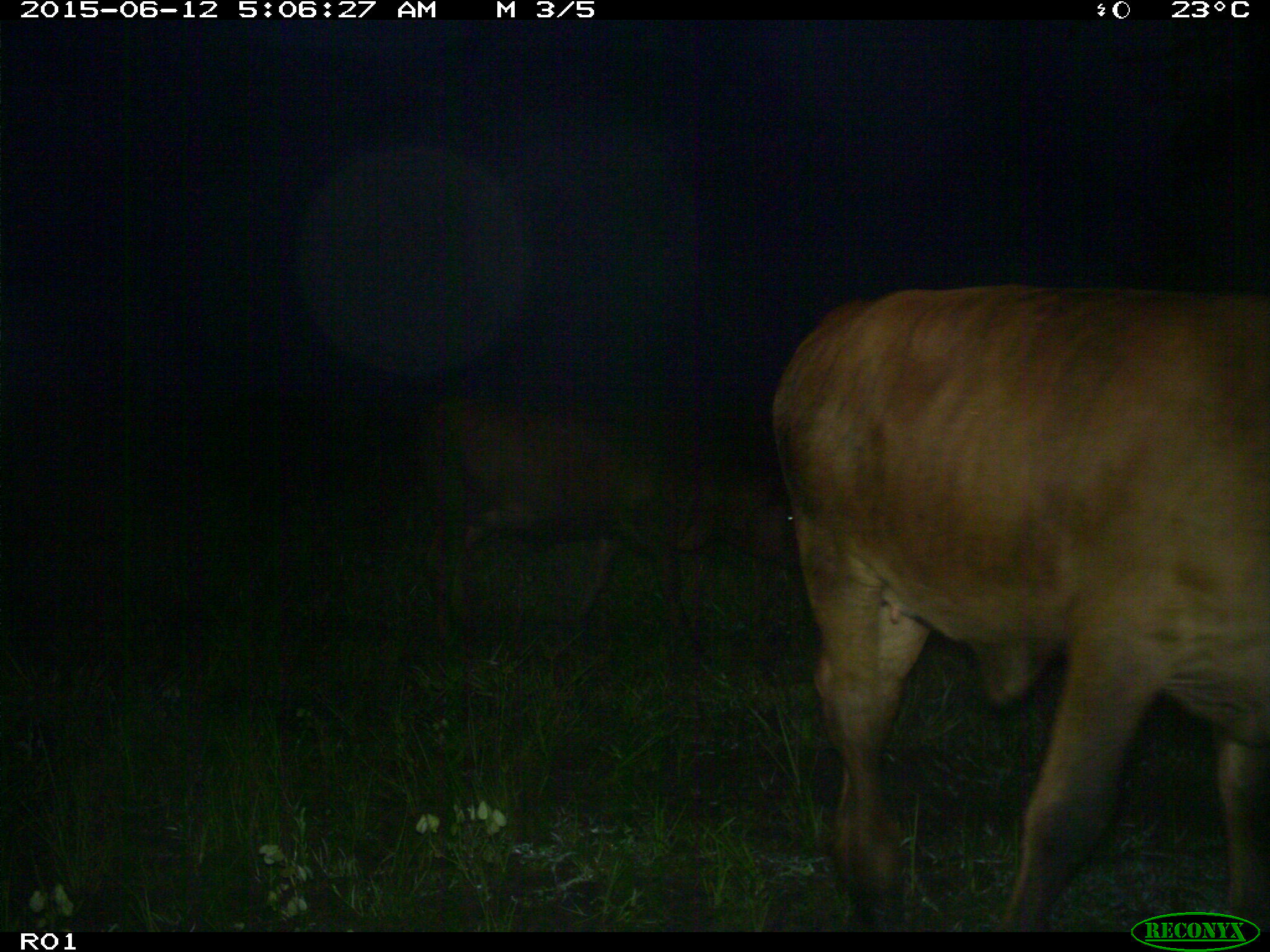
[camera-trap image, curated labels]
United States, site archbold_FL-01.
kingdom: Animalia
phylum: Chordata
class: Mammalia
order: Artiodactyla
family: Bovidae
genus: Bos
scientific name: Bos taurus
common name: domestic cow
Bos taurus (domestic cow).